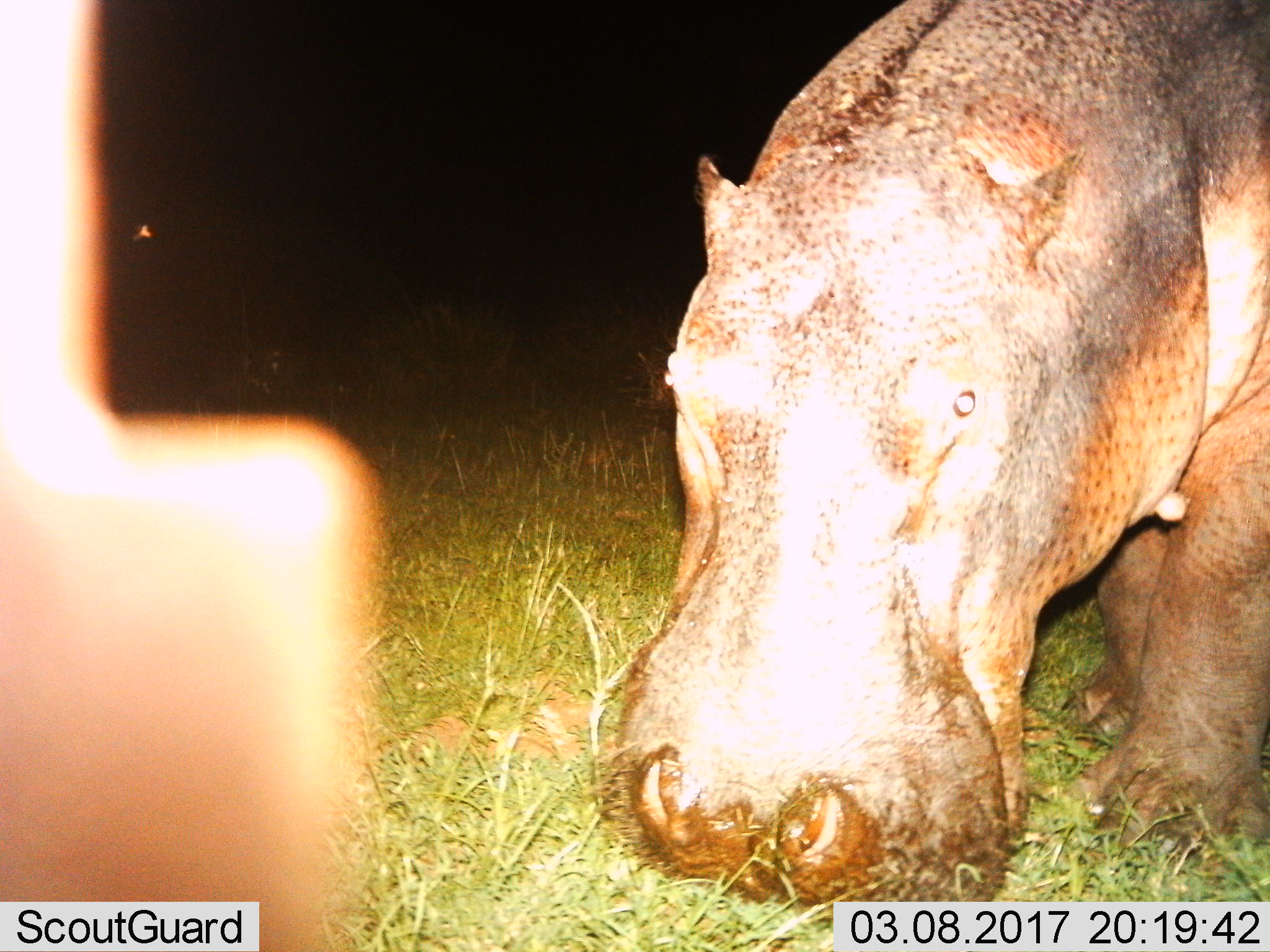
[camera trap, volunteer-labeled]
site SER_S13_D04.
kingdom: Animalia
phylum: Chordata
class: Mammalia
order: Artiodactyla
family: Hippopotamidae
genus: Hippopotamus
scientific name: Hippopotamus amphibius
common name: hippopotamus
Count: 1.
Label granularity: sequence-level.